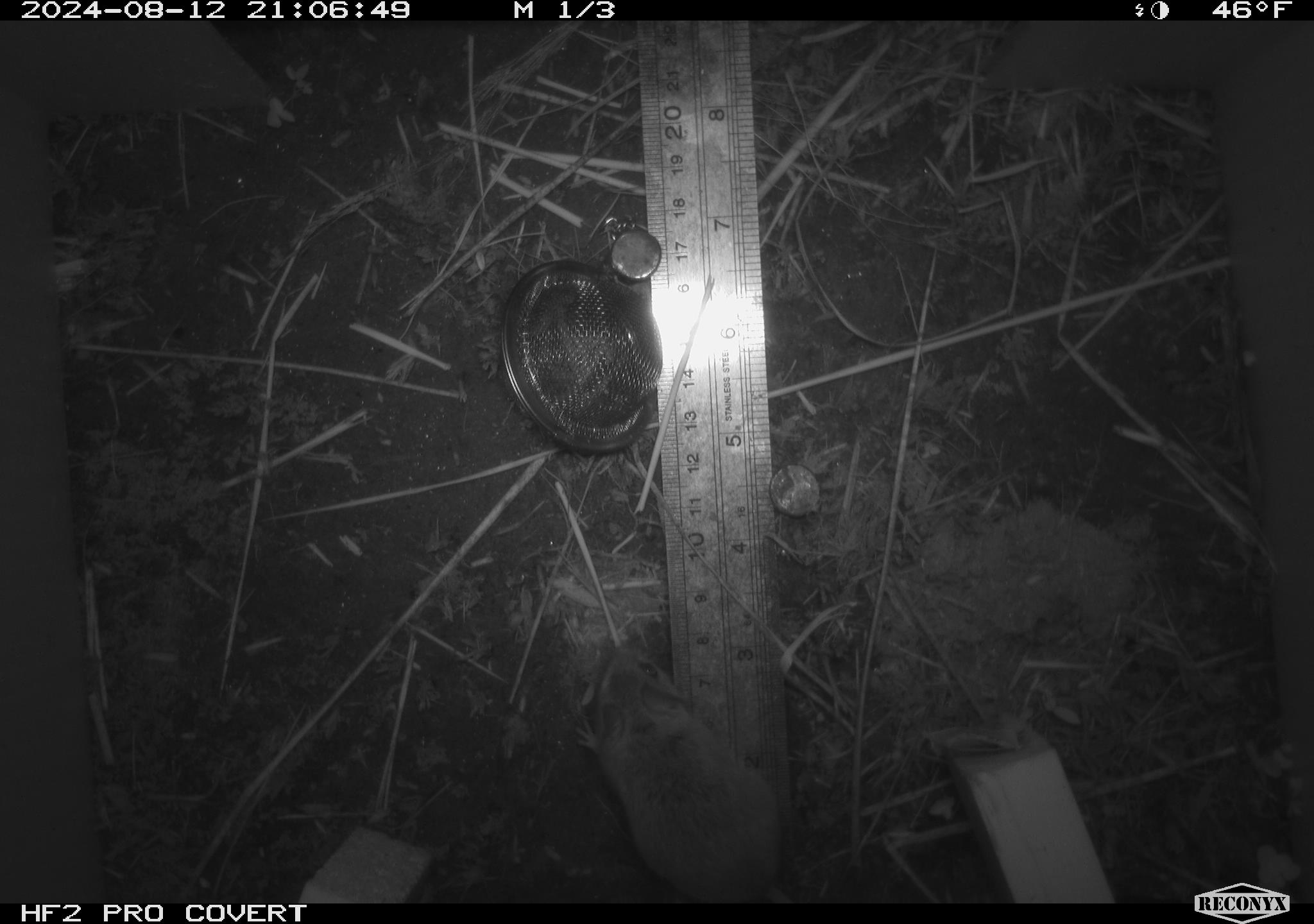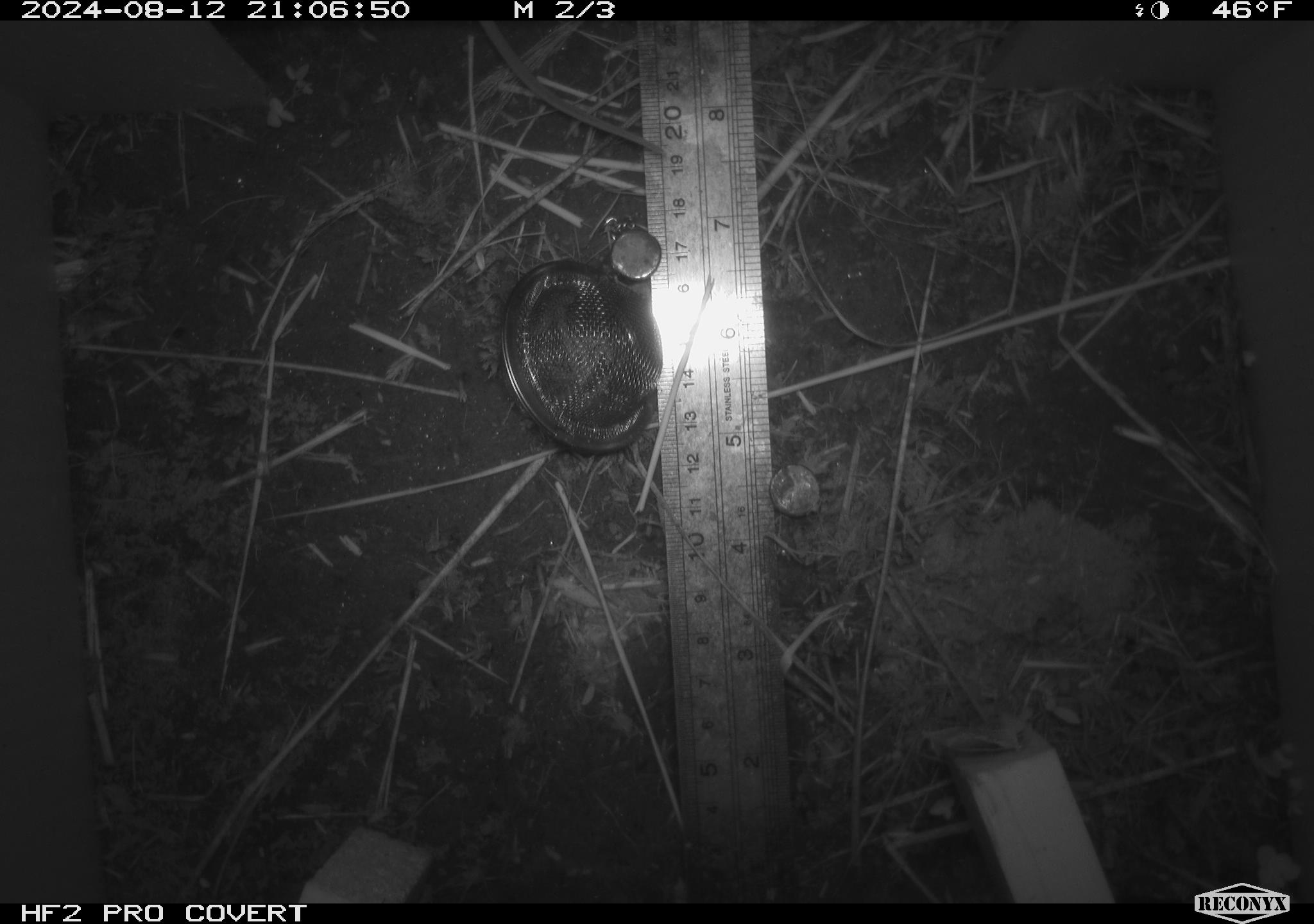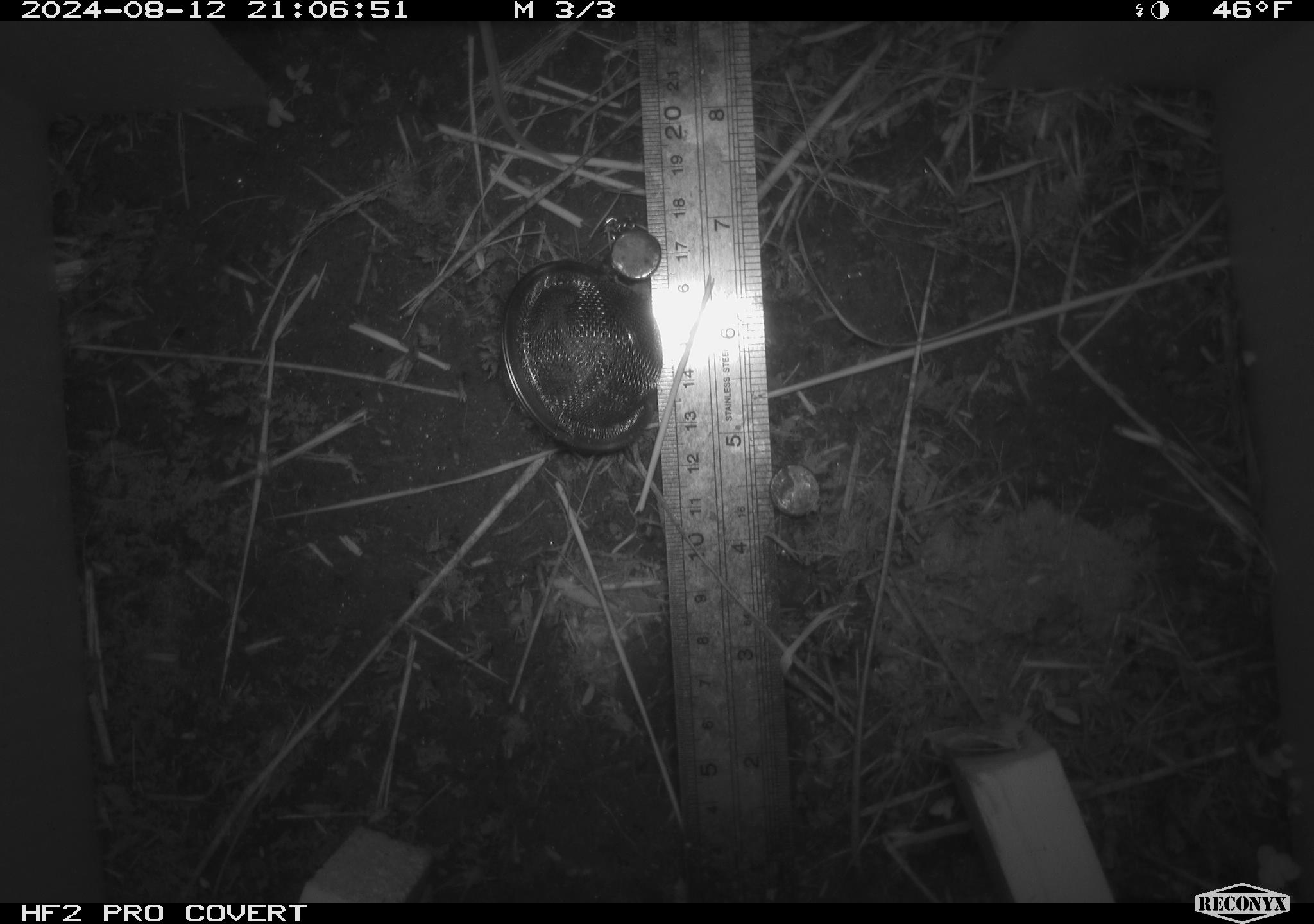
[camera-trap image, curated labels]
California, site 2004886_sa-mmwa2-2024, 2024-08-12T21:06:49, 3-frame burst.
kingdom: Animalia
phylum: Chordata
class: Mammalia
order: Rodentia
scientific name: Rodentia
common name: mouse species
Mouse species (Rodentia).